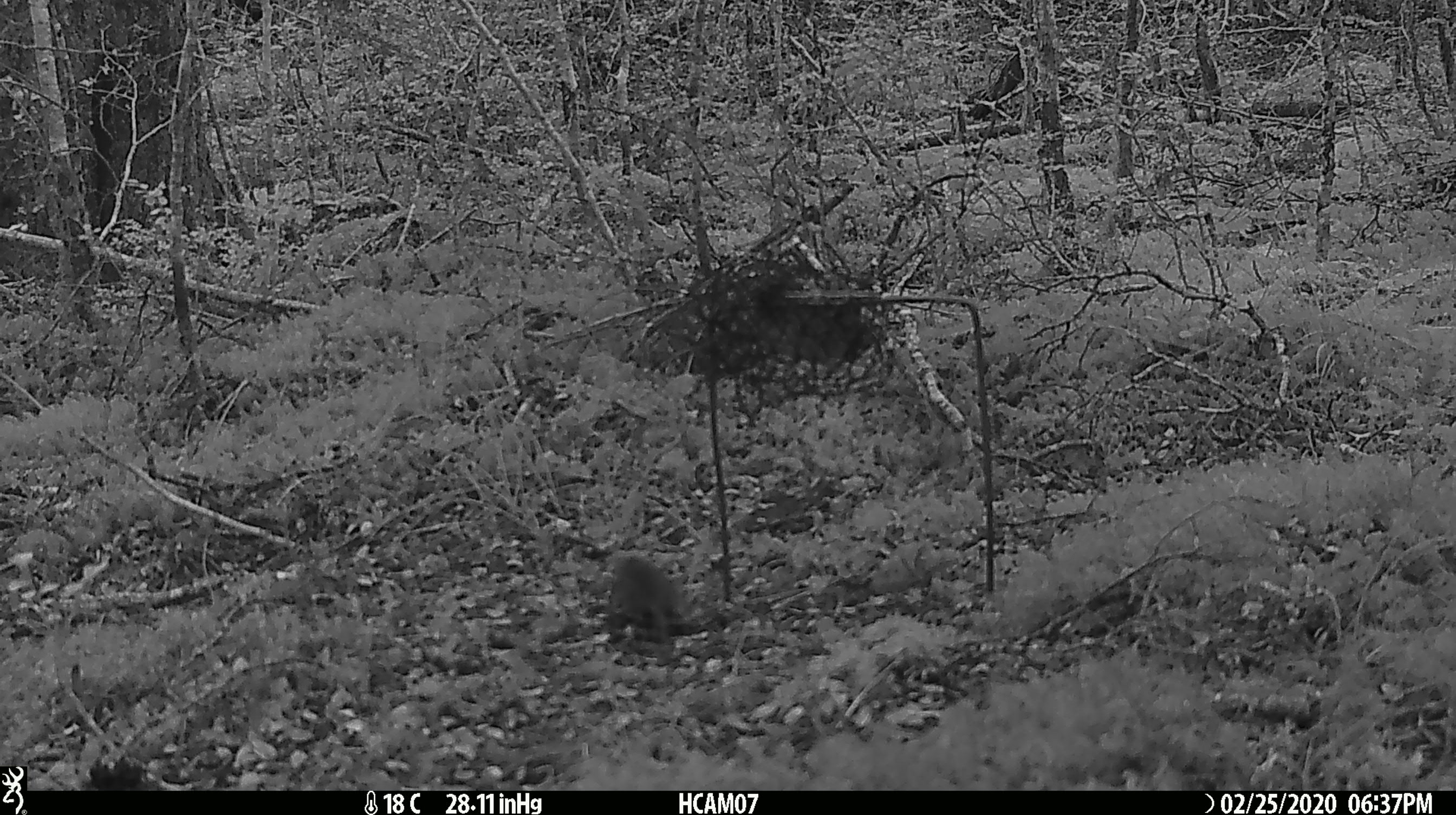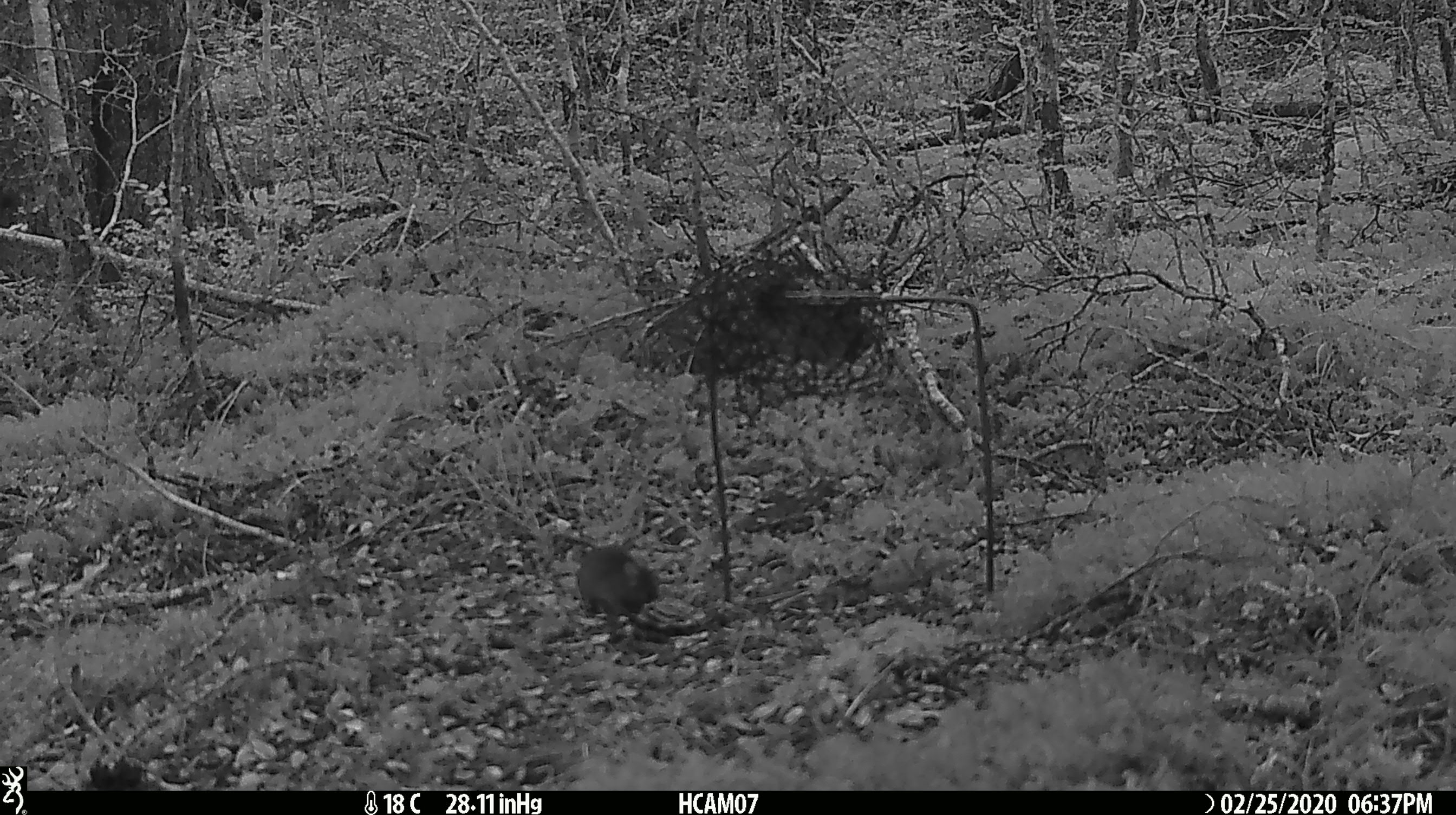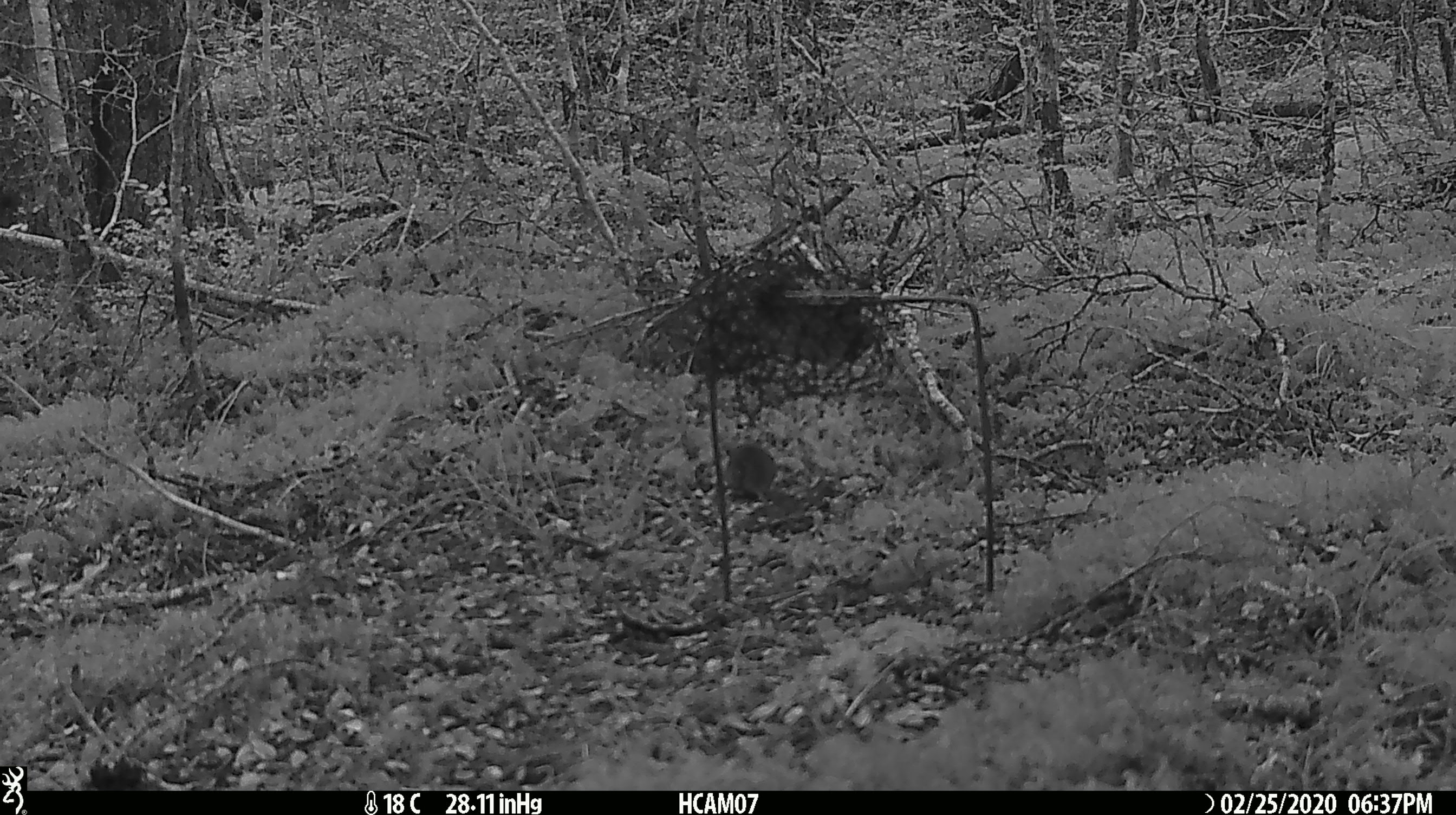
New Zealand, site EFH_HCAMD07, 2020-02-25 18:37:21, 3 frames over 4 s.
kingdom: Animalia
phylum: Chordata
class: Mammalia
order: Rodentia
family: Muridae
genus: Mus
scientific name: Mus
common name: mouse